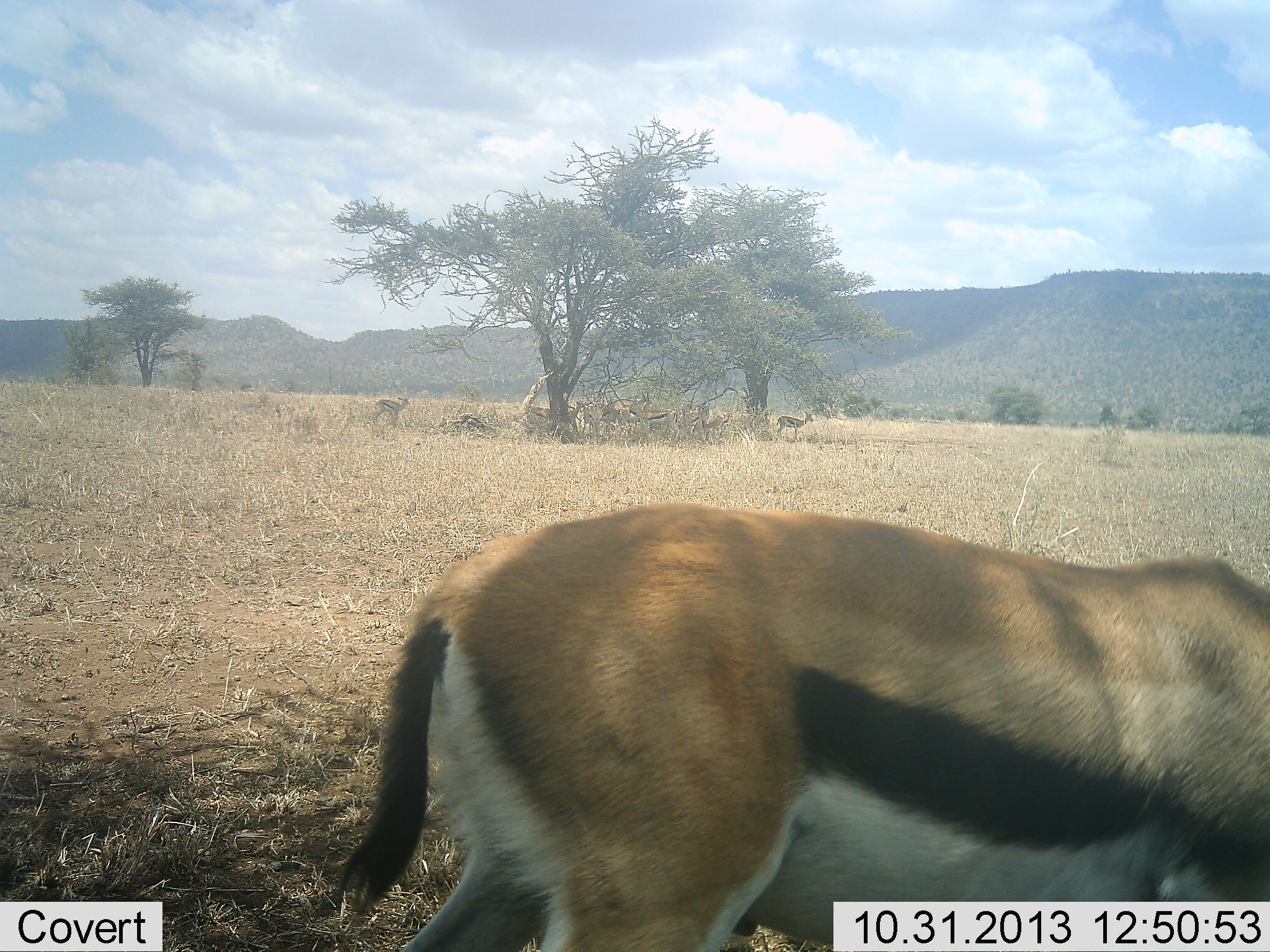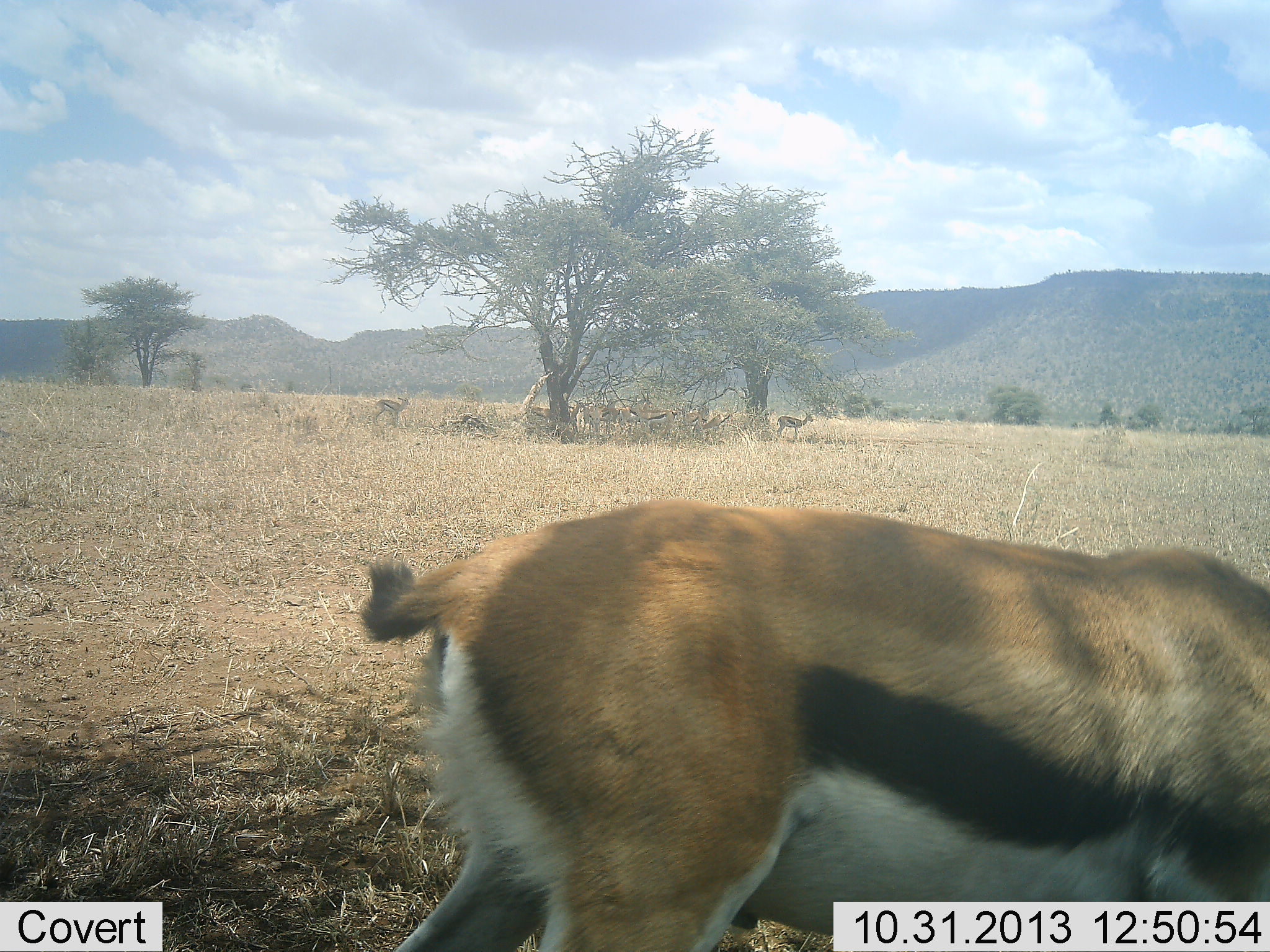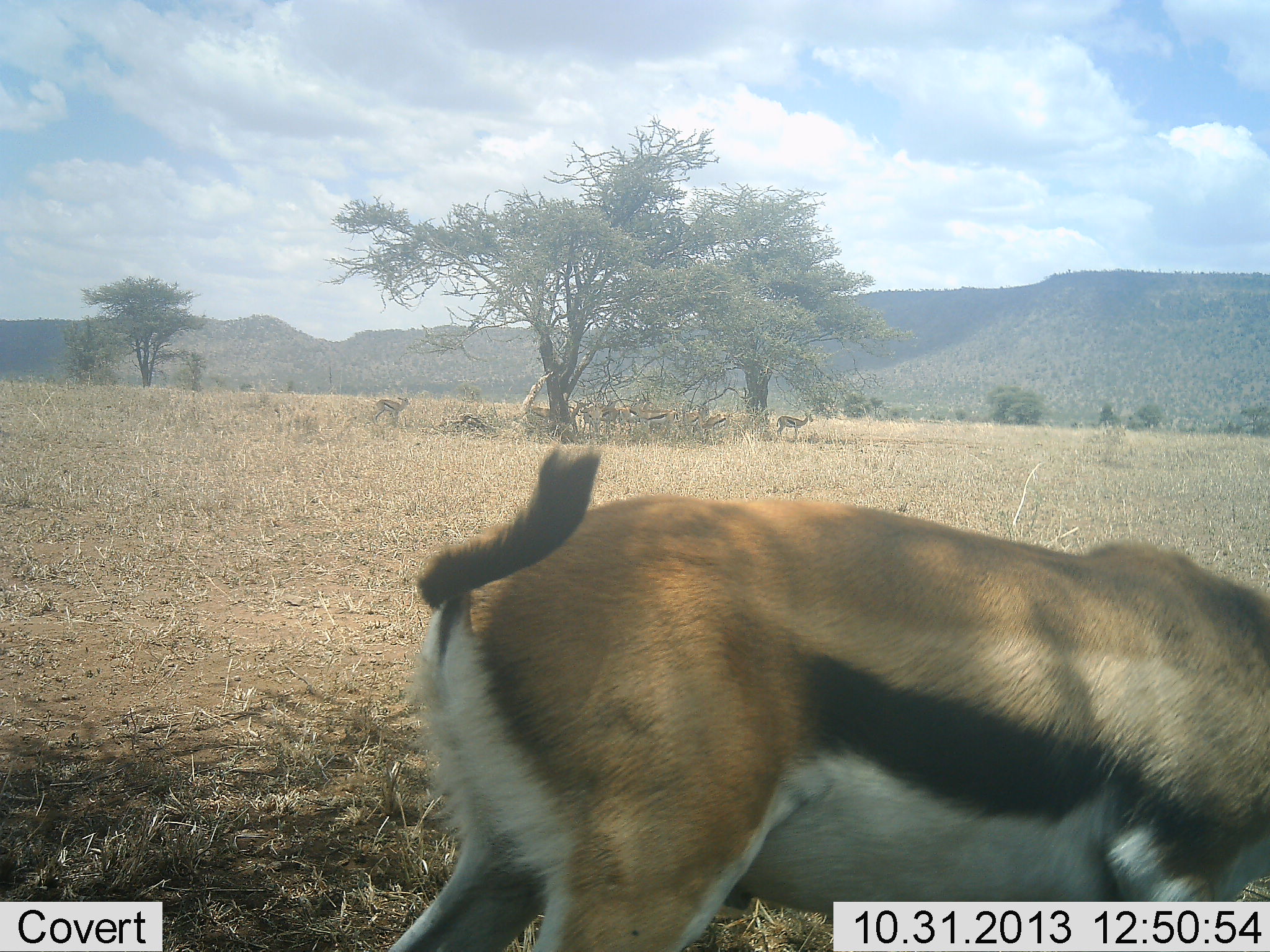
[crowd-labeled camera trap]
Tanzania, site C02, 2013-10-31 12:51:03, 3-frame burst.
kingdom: Animalia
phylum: Chordata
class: Mammalia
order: Artiodactyla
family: Bovidae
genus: Eudorcas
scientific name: Eudorcas thomsonii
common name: thomson's gazelle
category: gazellethomsons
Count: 10.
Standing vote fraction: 80%.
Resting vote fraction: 40%.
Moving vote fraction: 0%.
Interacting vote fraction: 10%.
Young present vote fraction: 0%.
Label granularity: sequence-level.